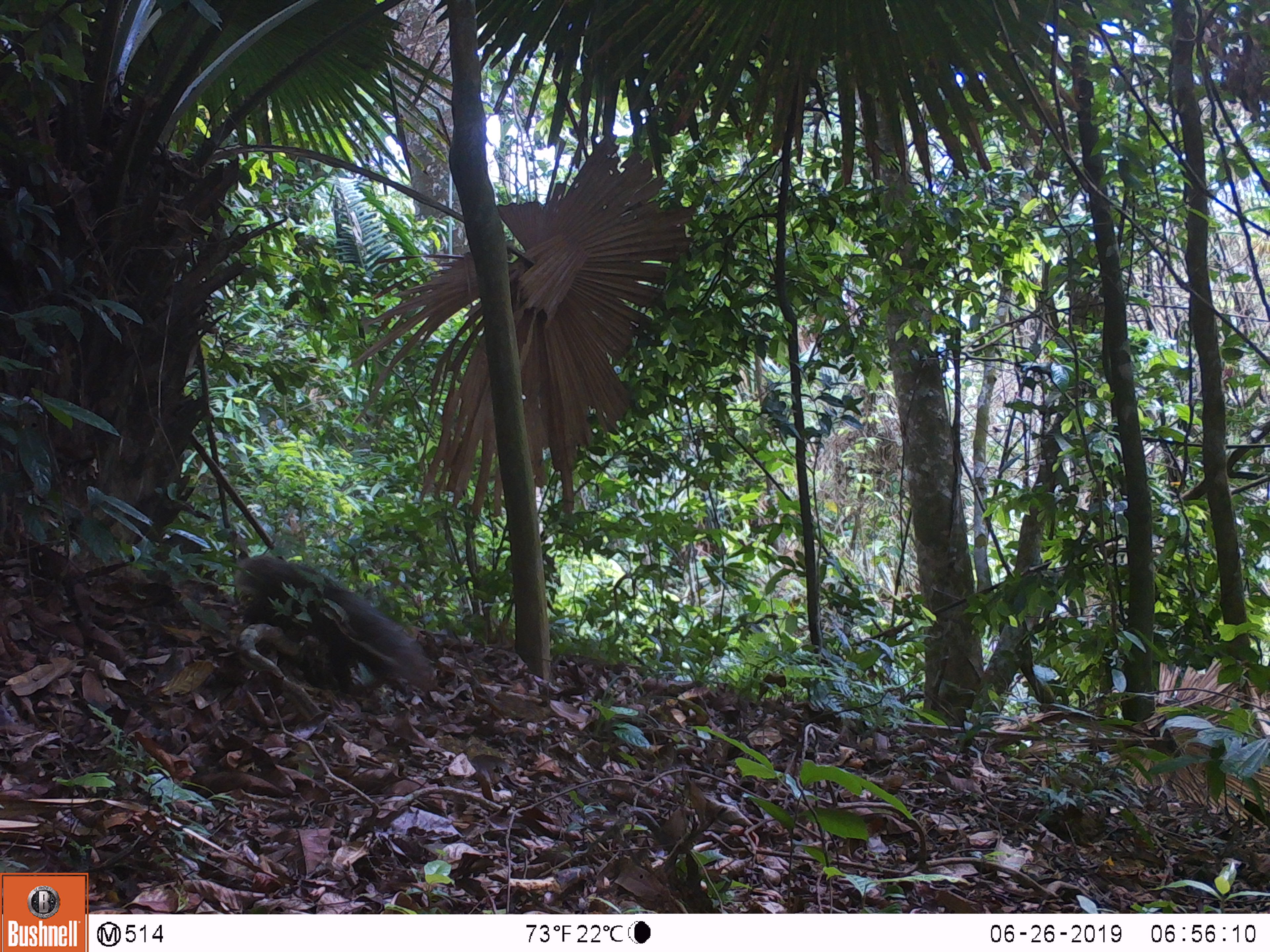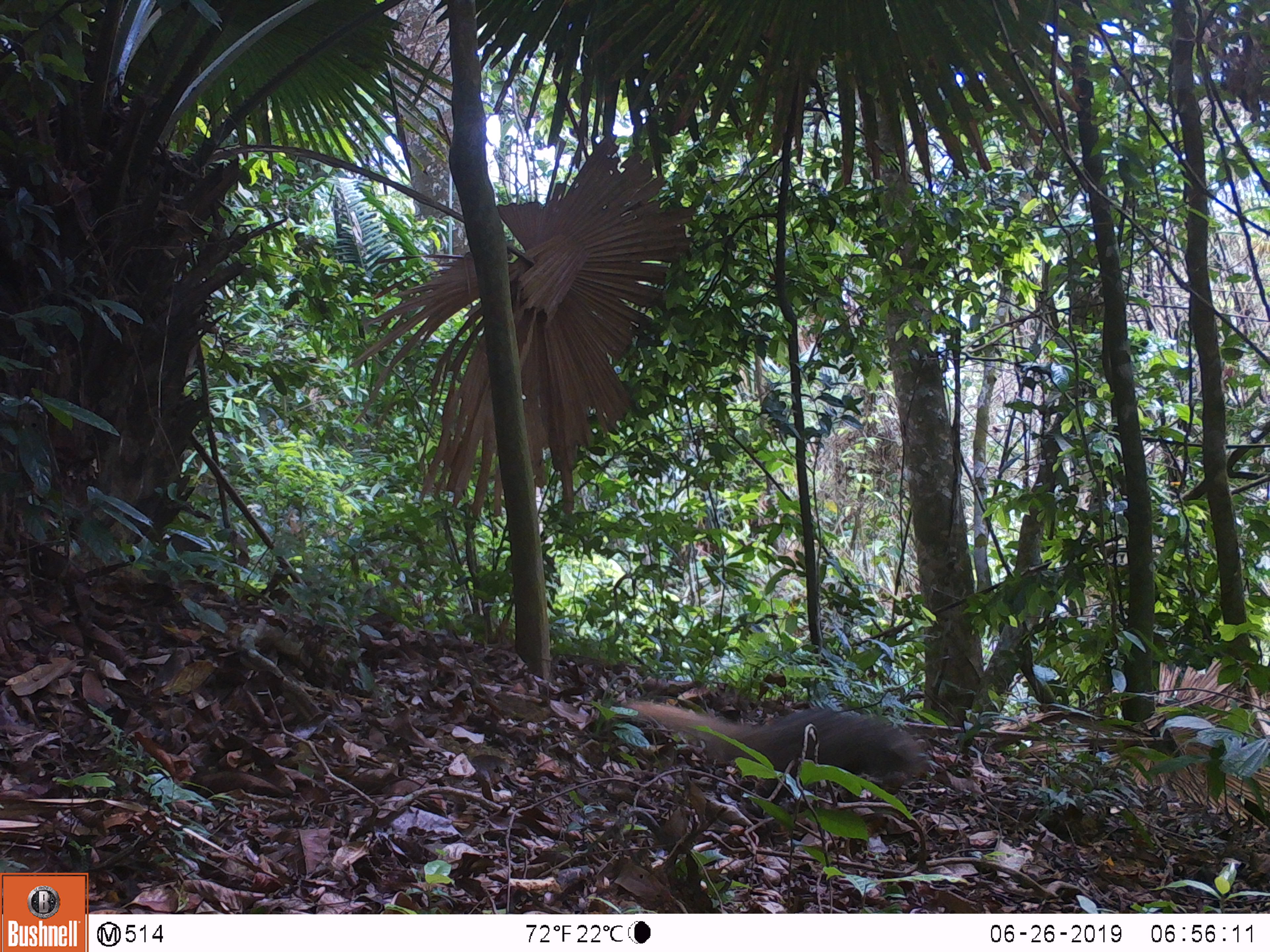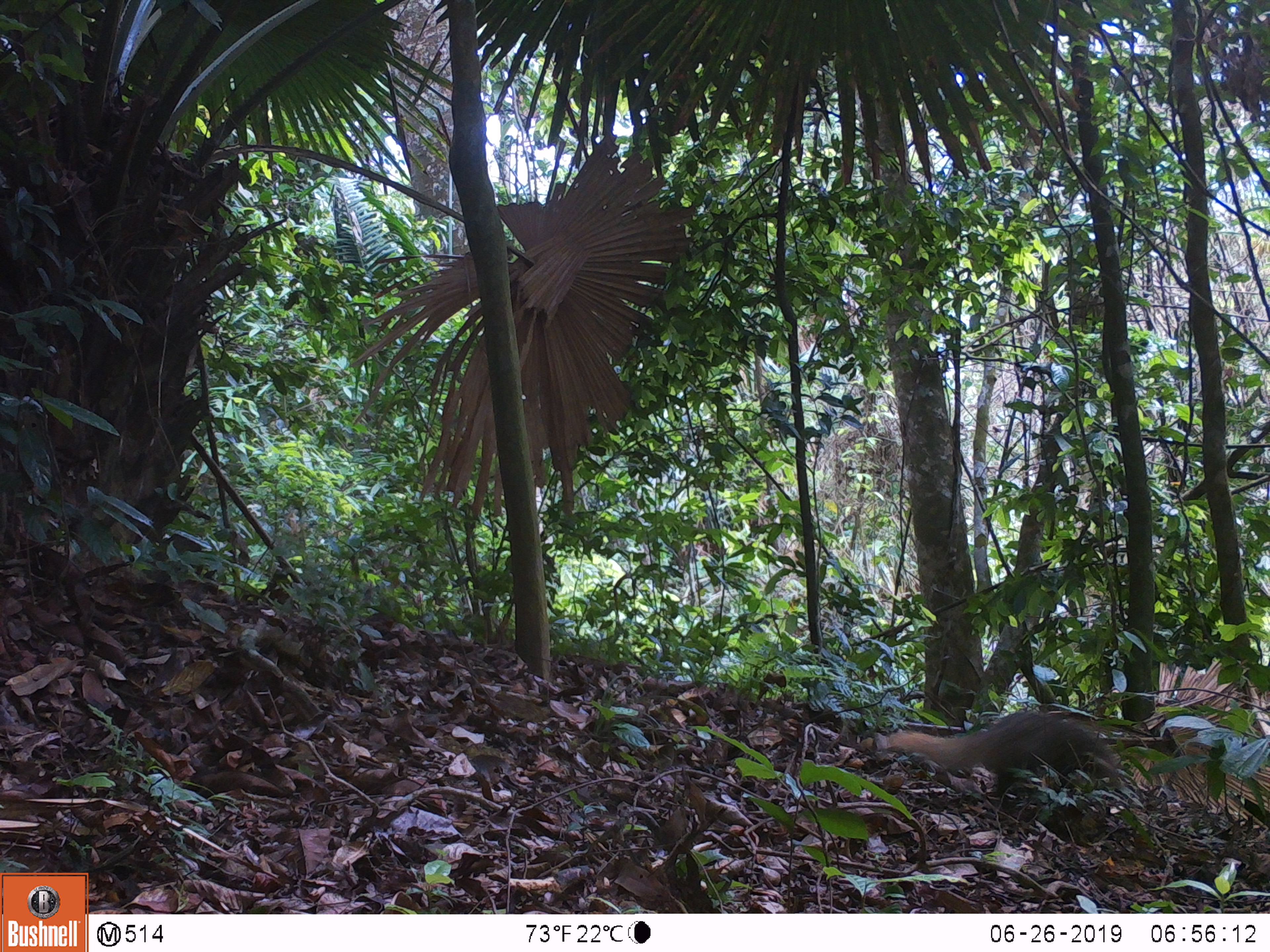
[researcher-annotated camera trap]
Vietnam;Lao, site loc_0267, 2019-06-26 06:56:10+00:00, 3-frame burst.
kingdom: Animalia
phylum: Chordata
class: Mammalia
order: Carnivora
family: Herpestidae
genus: Urva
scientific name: Urva urva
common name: crab-eating mongoose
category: crab eating mongoose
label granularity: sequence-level